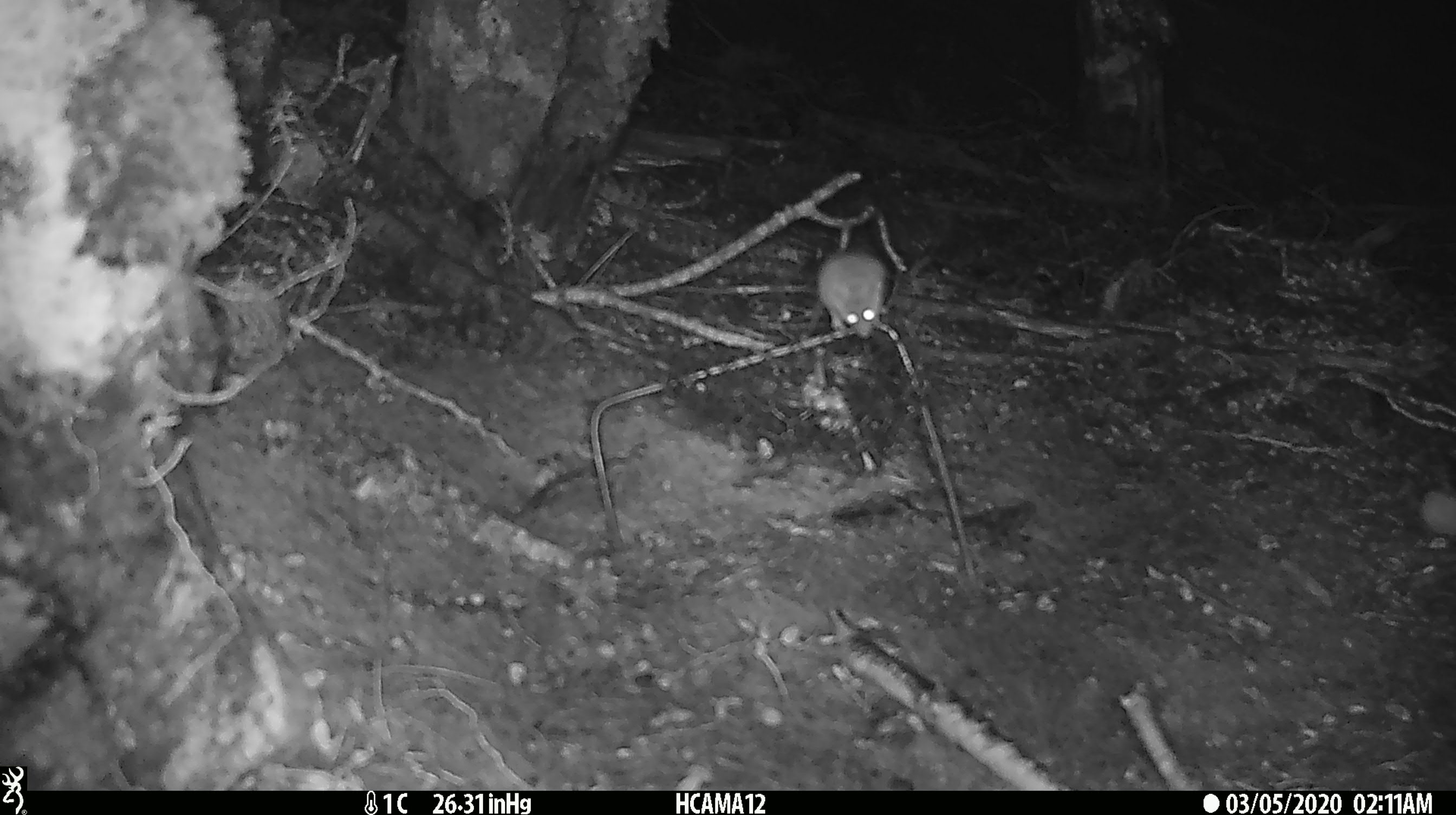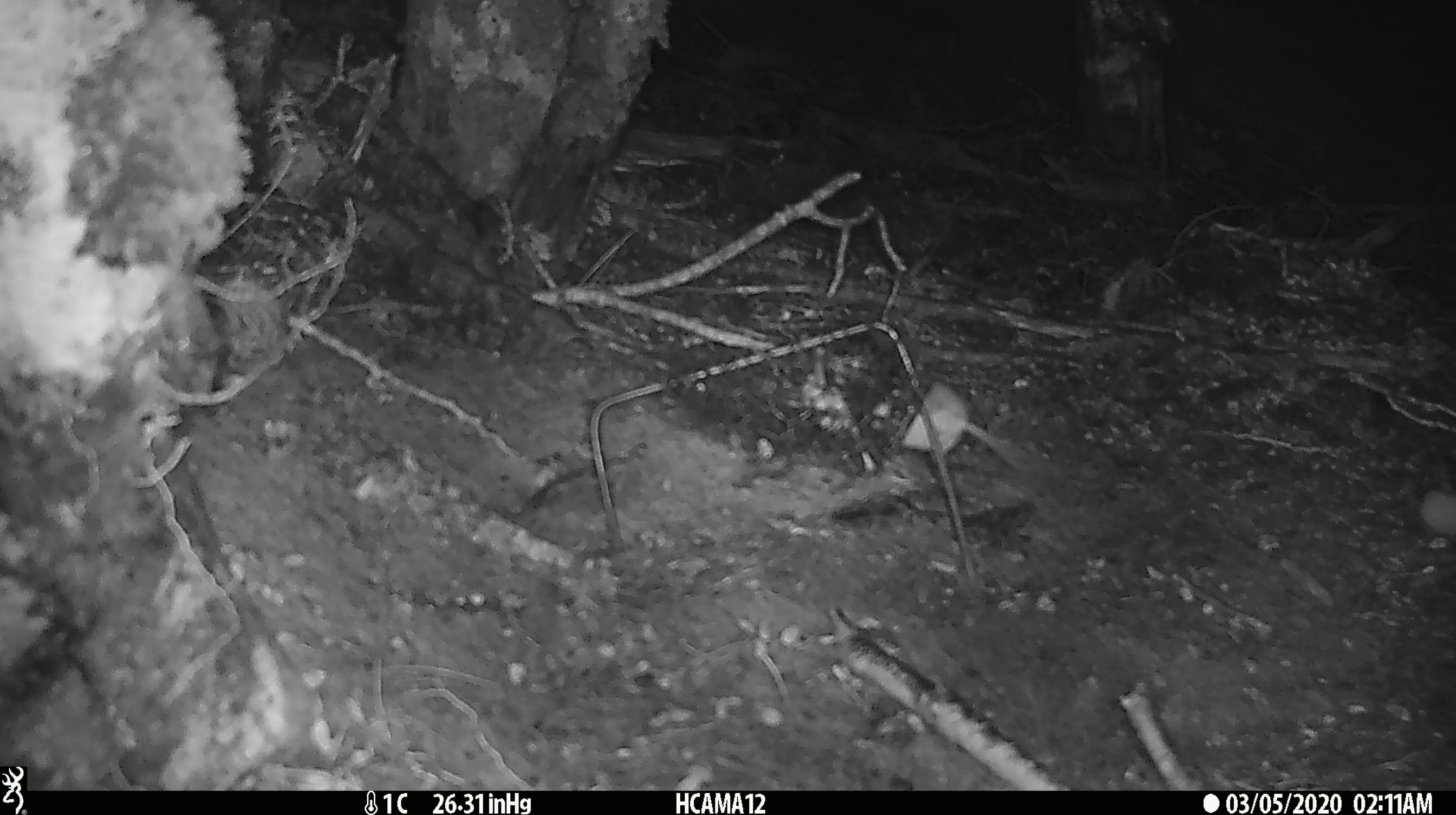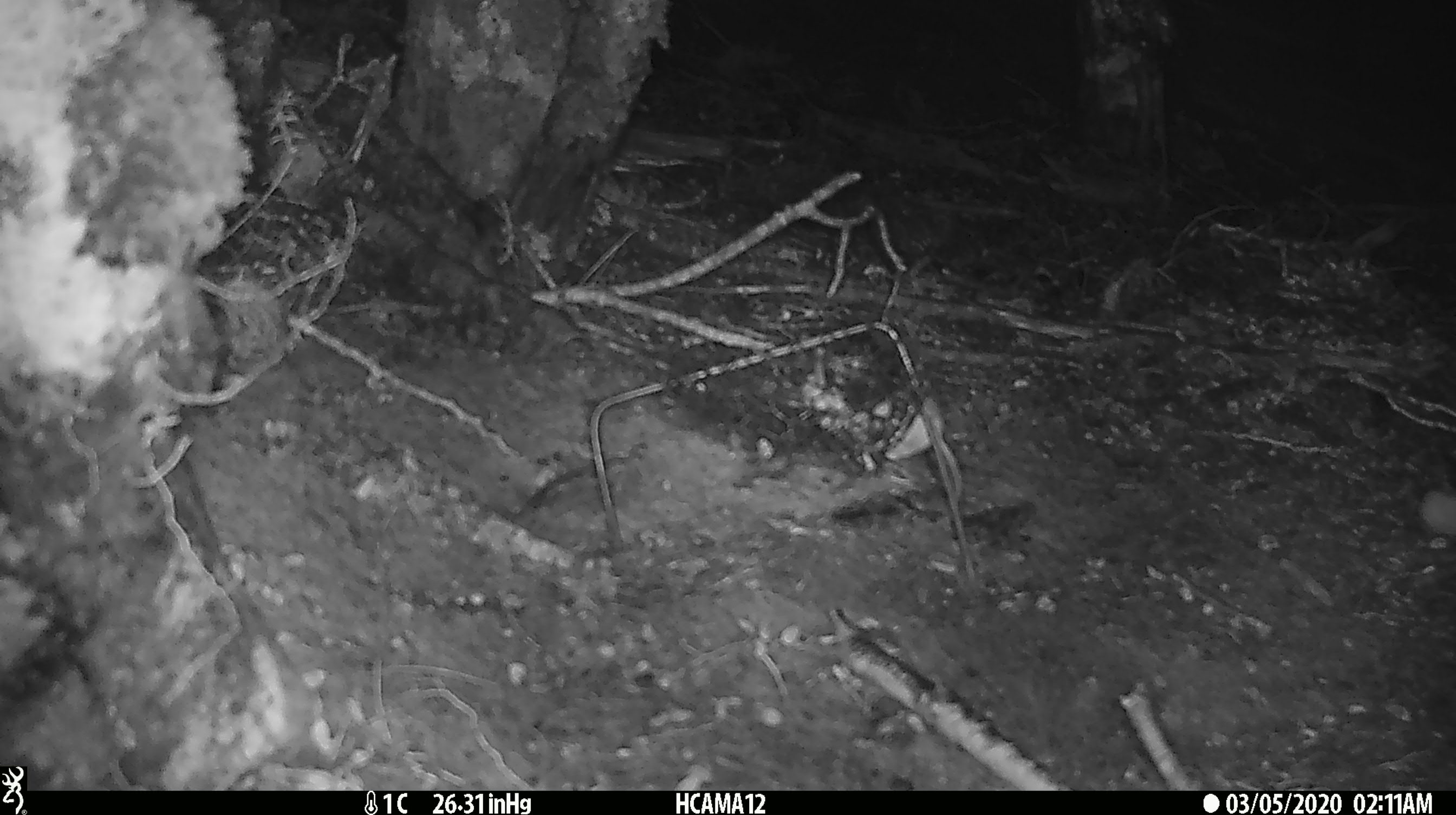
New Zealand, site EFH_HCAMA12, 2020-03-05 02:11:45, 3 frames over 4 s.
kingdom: Animalia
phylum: Chordata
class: Mammalia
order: Rodentia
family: Muridae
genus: Mus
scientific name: Mus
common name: mouse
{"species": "mouse (Mus)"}